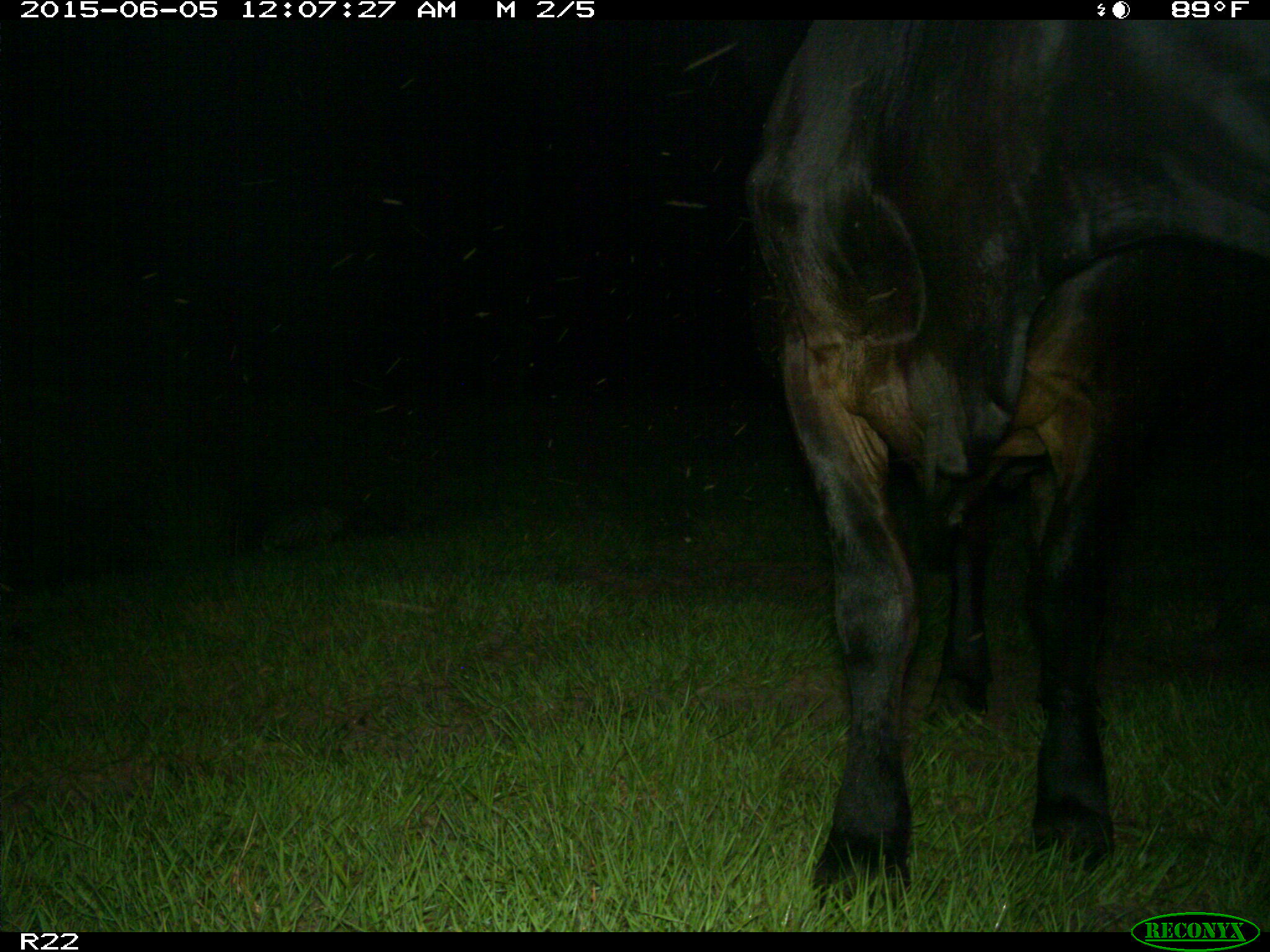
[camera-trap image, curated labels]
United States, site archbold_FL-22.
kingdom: Animalia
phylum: Chordata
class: Mammalia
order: Artiodactyla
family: Bovidae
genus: Bos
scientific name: Bos taurus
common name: domestic cow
Bos taurus (domestic cow).